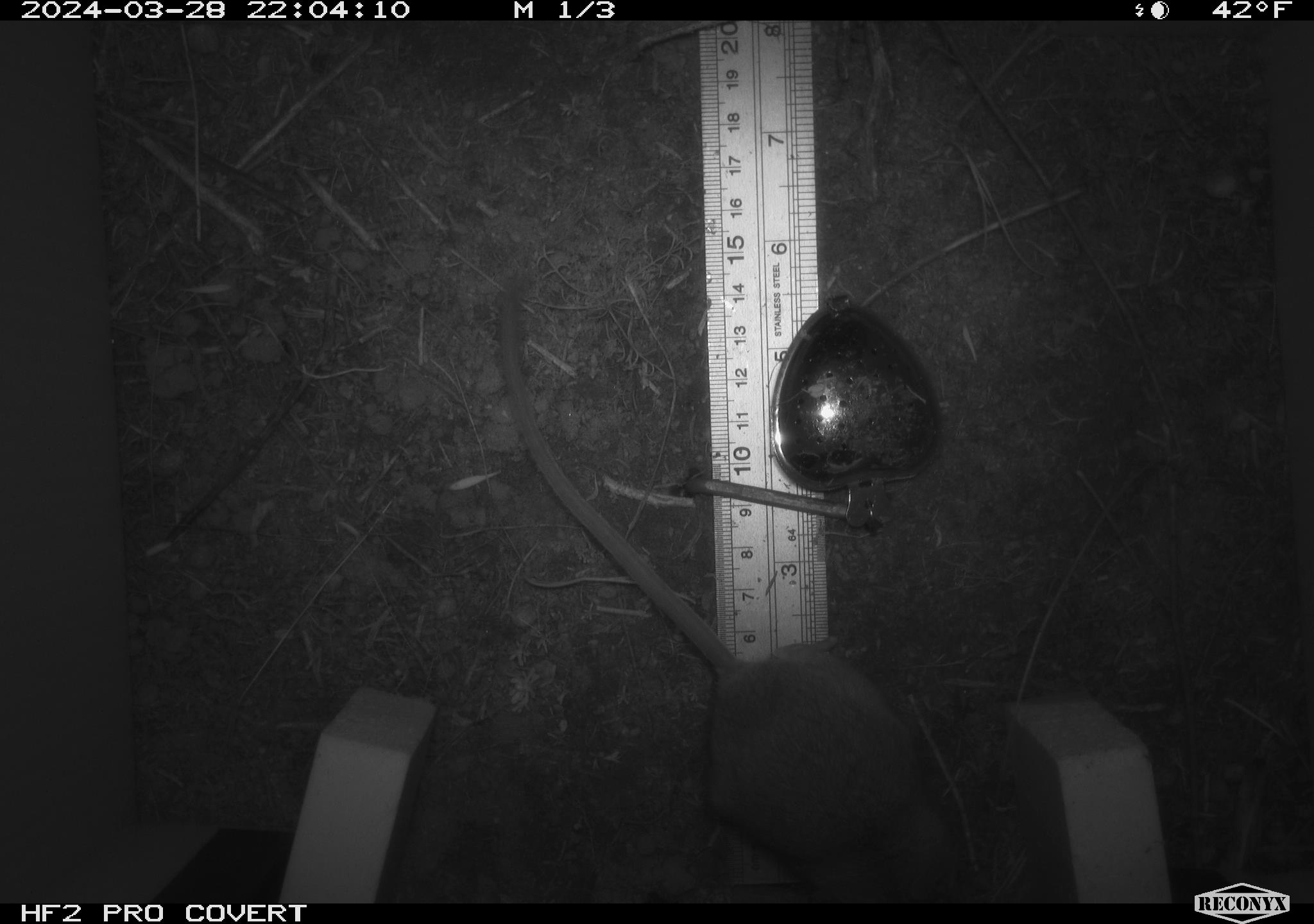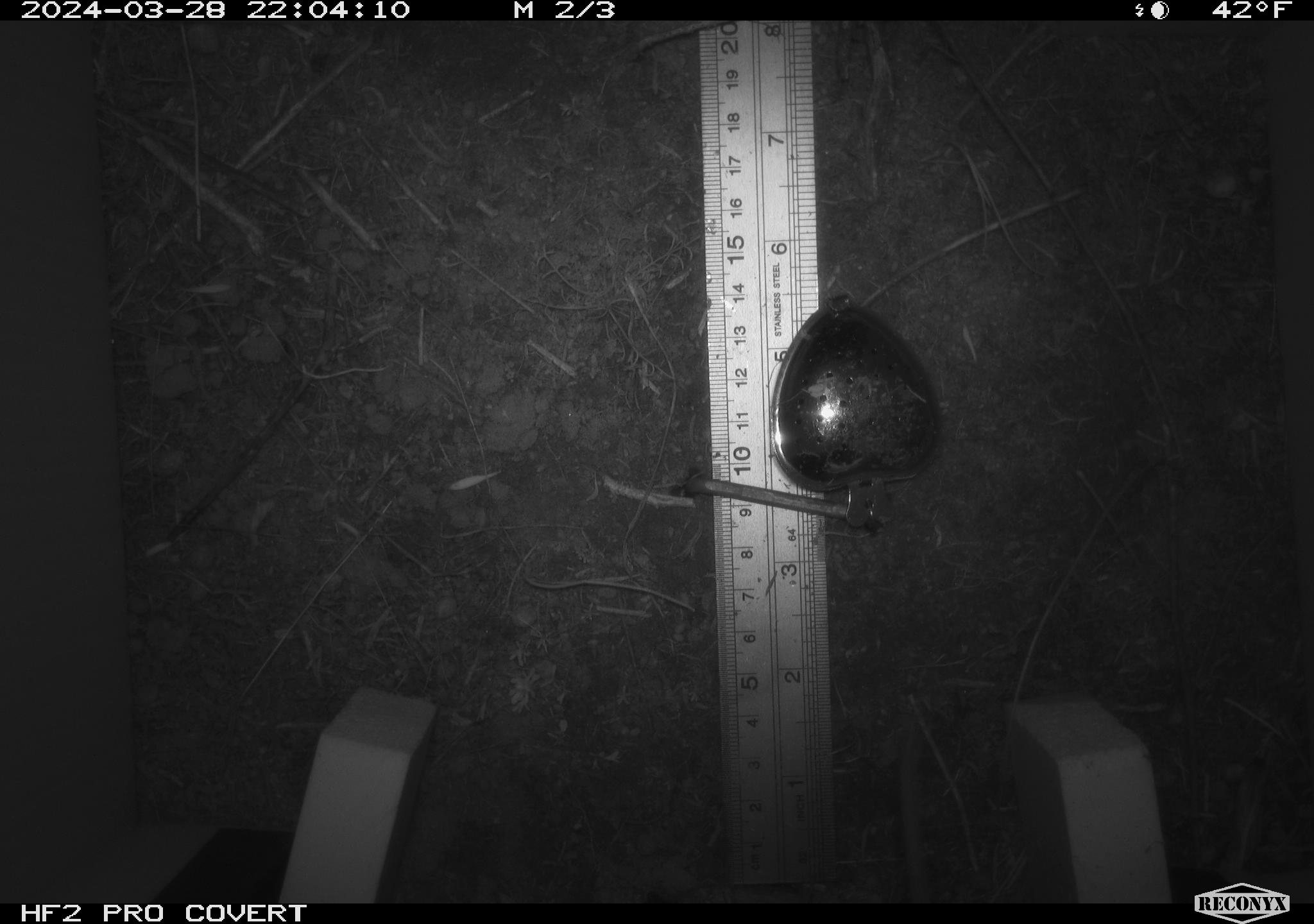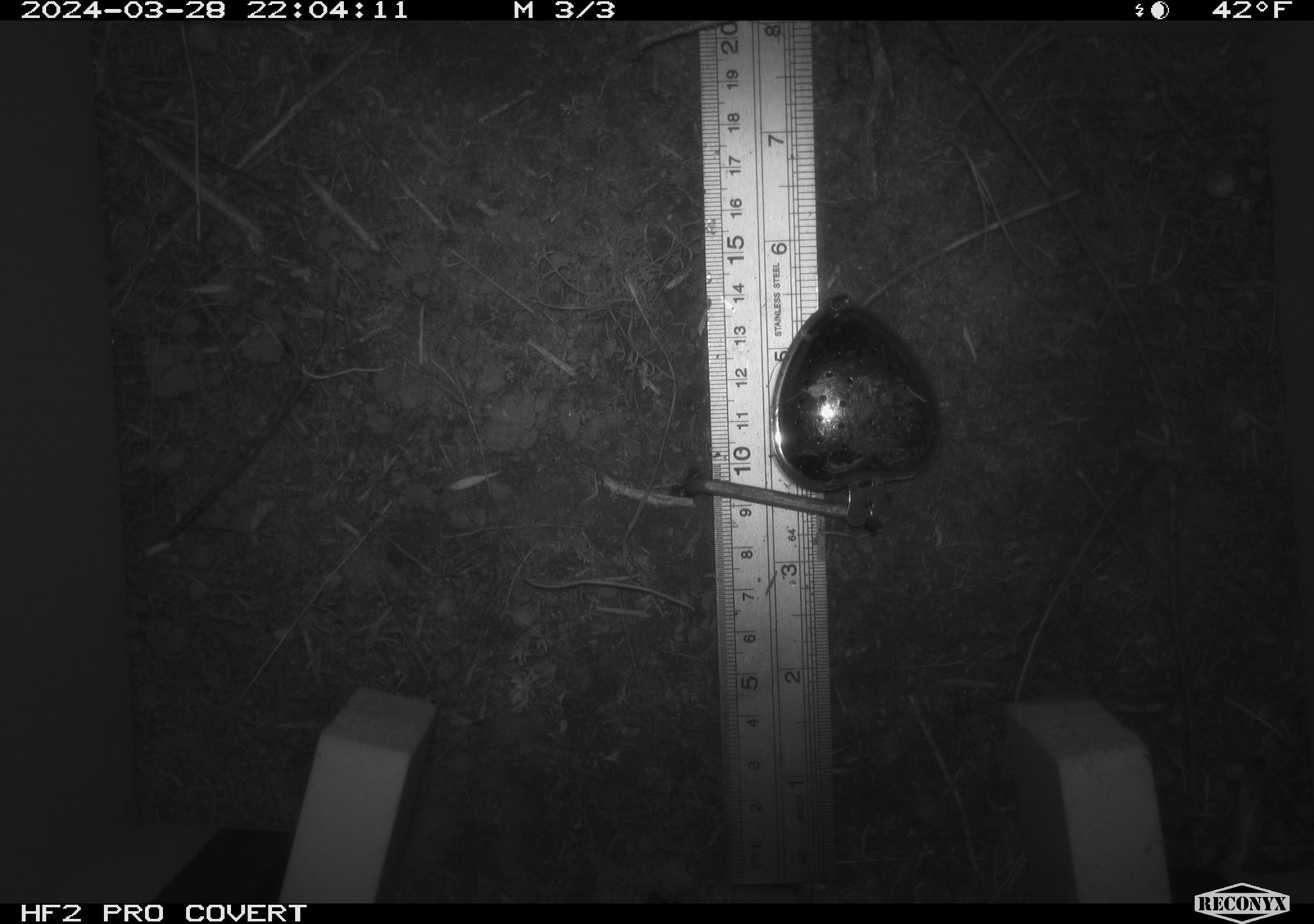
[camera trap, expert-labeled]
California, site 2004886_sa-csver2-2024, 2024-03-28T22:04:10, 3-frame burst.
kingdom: Animalia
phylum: Chordata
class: Mammalia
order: Rodentia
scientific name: Rodentia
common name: rodent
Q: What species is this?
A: Rodent (Rodentia).